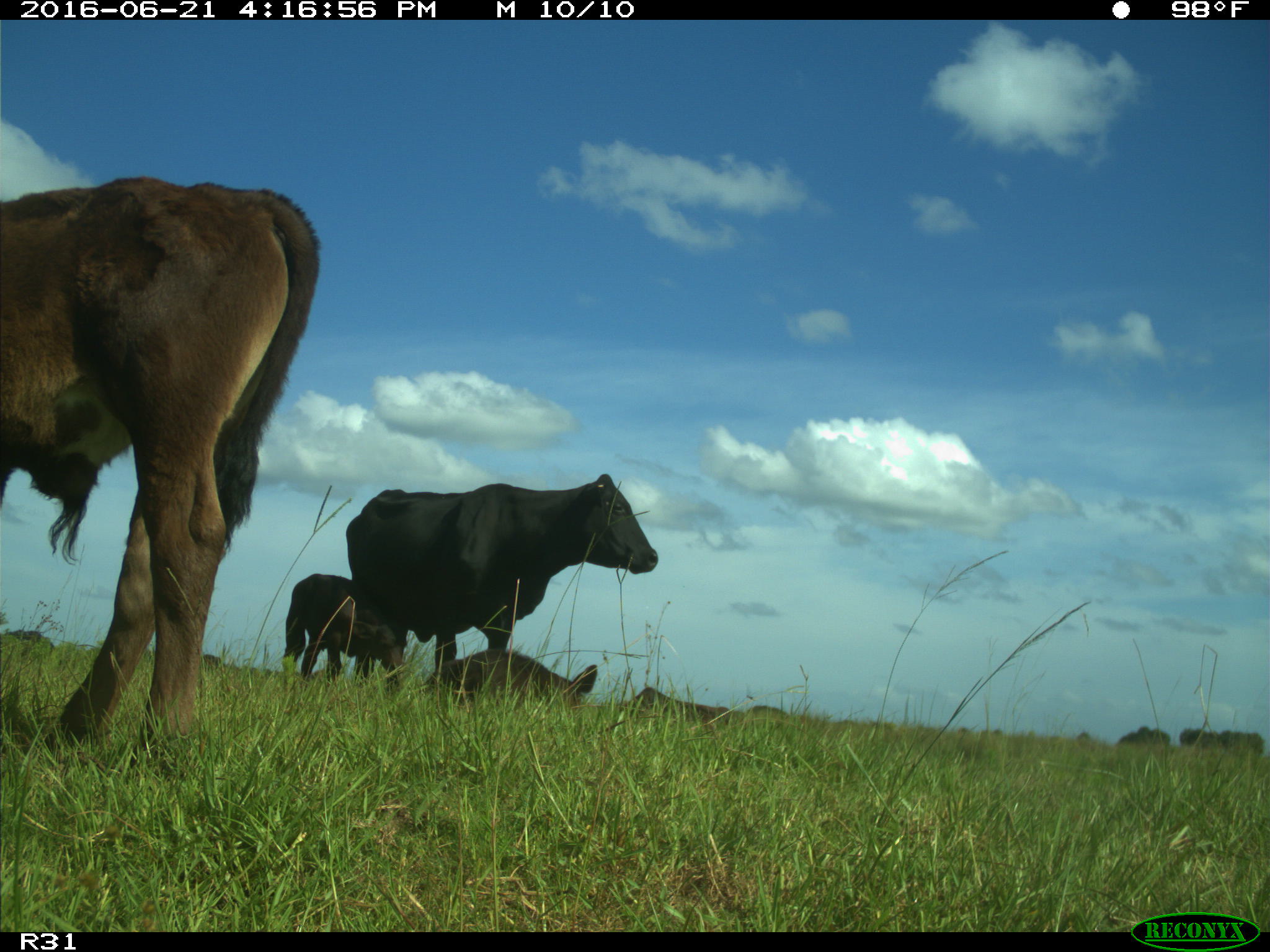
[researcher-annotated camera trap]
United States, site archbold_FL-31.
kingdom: Animalia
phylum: Chordata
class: Mammalia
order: Artiodactyla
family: Bovidae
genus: Bos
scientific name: Bos taurus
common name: domestic cow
Bos taurus (domestic cow).